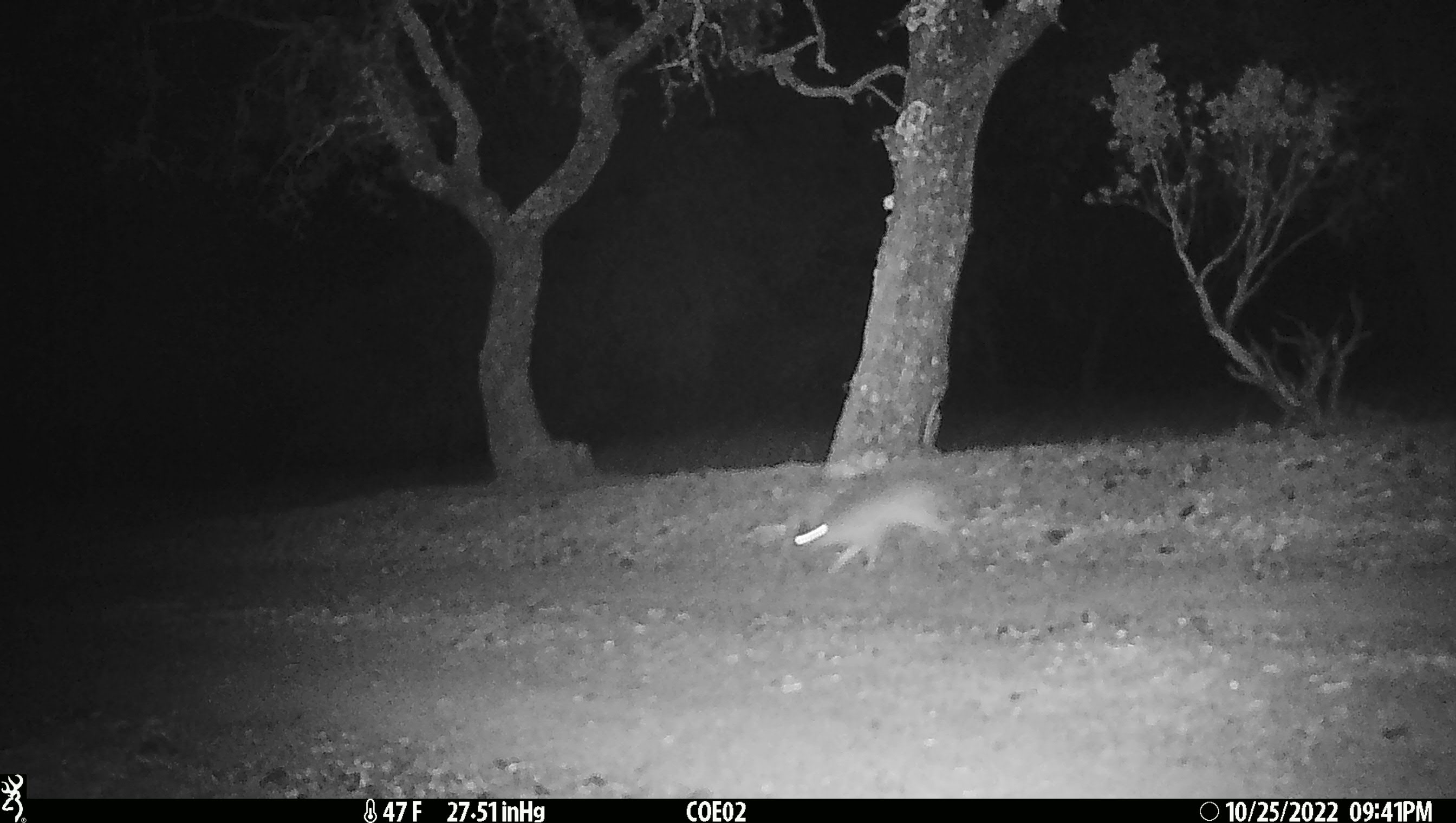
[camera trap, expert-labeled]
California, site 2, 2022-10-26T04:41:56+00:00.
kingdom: Animalia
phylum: Chordata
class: Mammalia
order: Lagomorpha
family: Leporidae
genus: Lepus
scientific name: Lepus californicus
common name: black-tailed jackrabbit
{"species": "black-tailed jackrabbit (Lepus californicus)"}